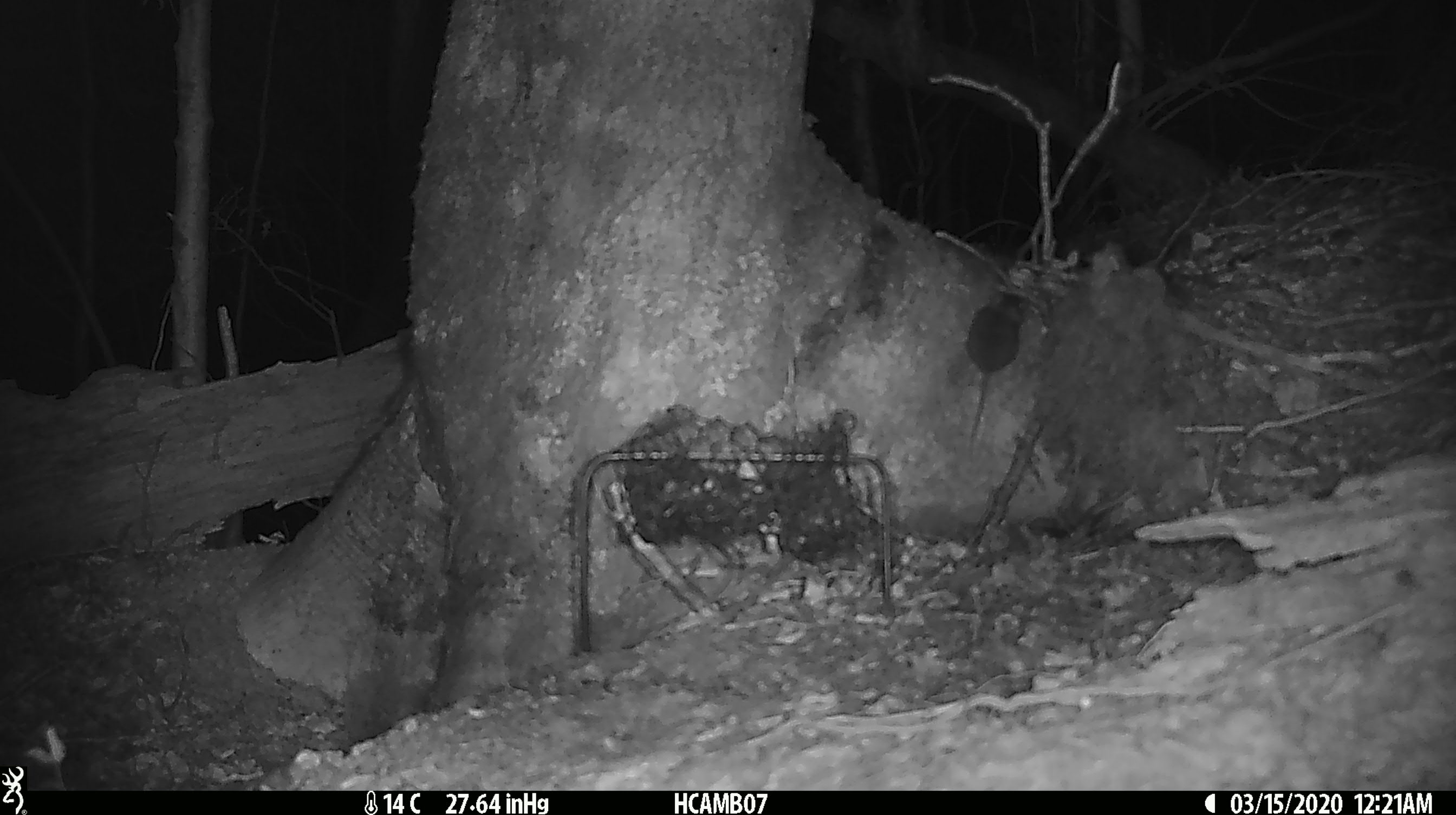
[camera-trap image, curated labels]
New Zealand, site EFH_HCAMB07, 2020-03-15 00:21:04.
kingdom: Animalia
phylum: Chordata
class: Mammalia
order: Rodentia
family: Muridae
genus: Mus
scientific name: Mus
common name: mouse